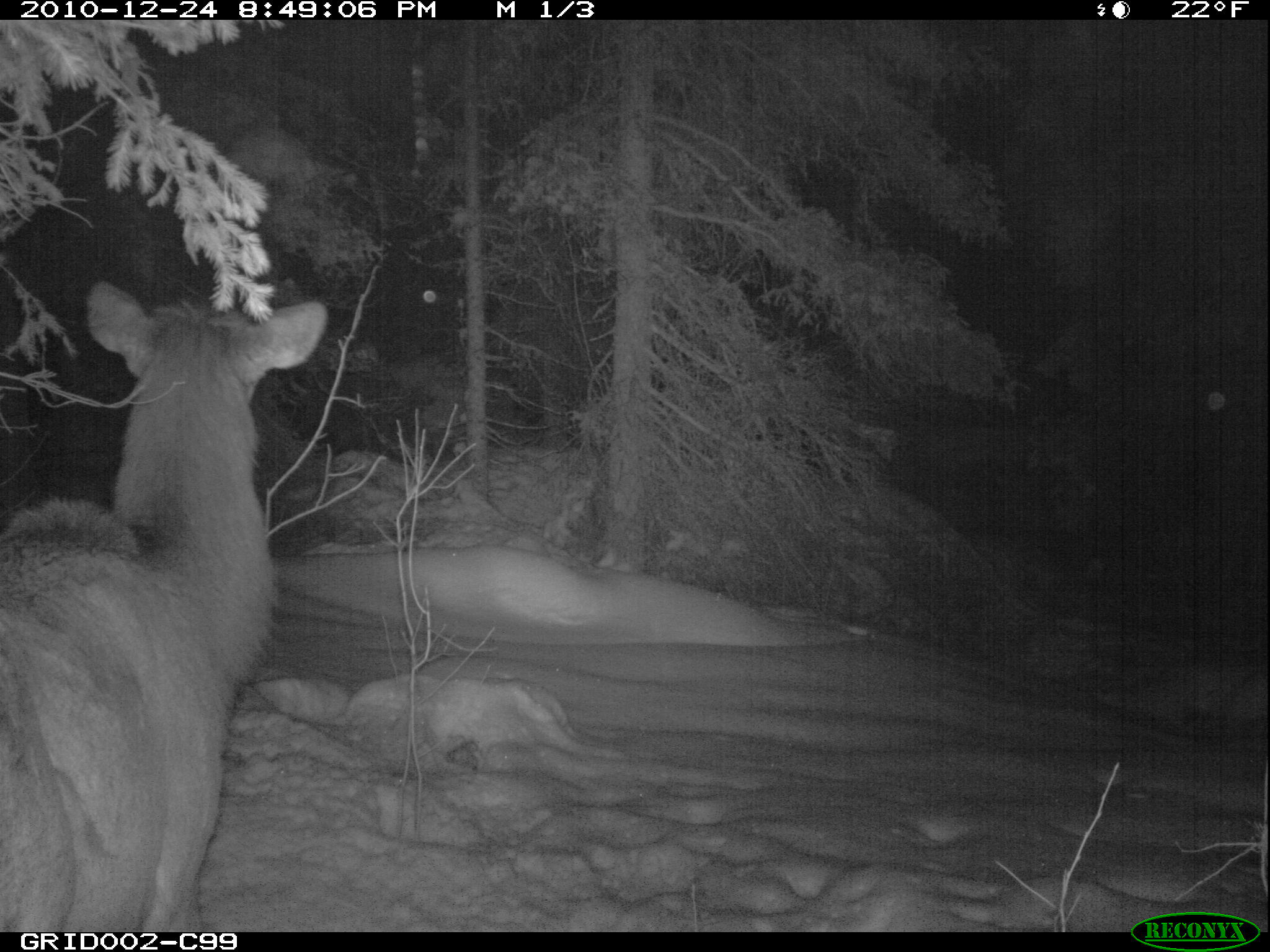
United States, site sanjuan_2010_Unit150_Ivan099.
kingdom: Animalia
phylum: Chordata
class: Mammalia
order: Artiodactyla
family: Cervidae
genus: Cervus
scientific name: Cervus elaphus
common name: red deer